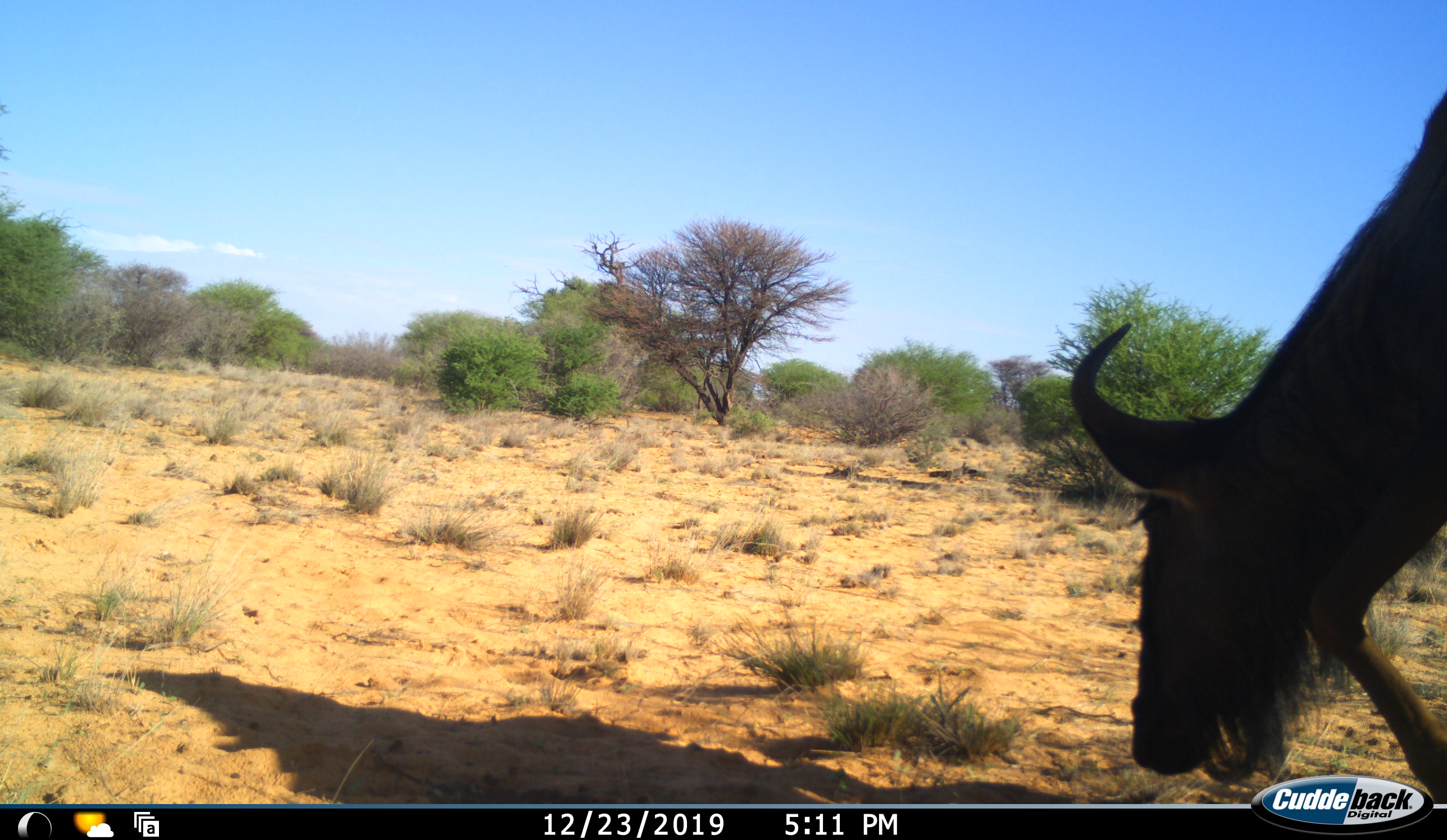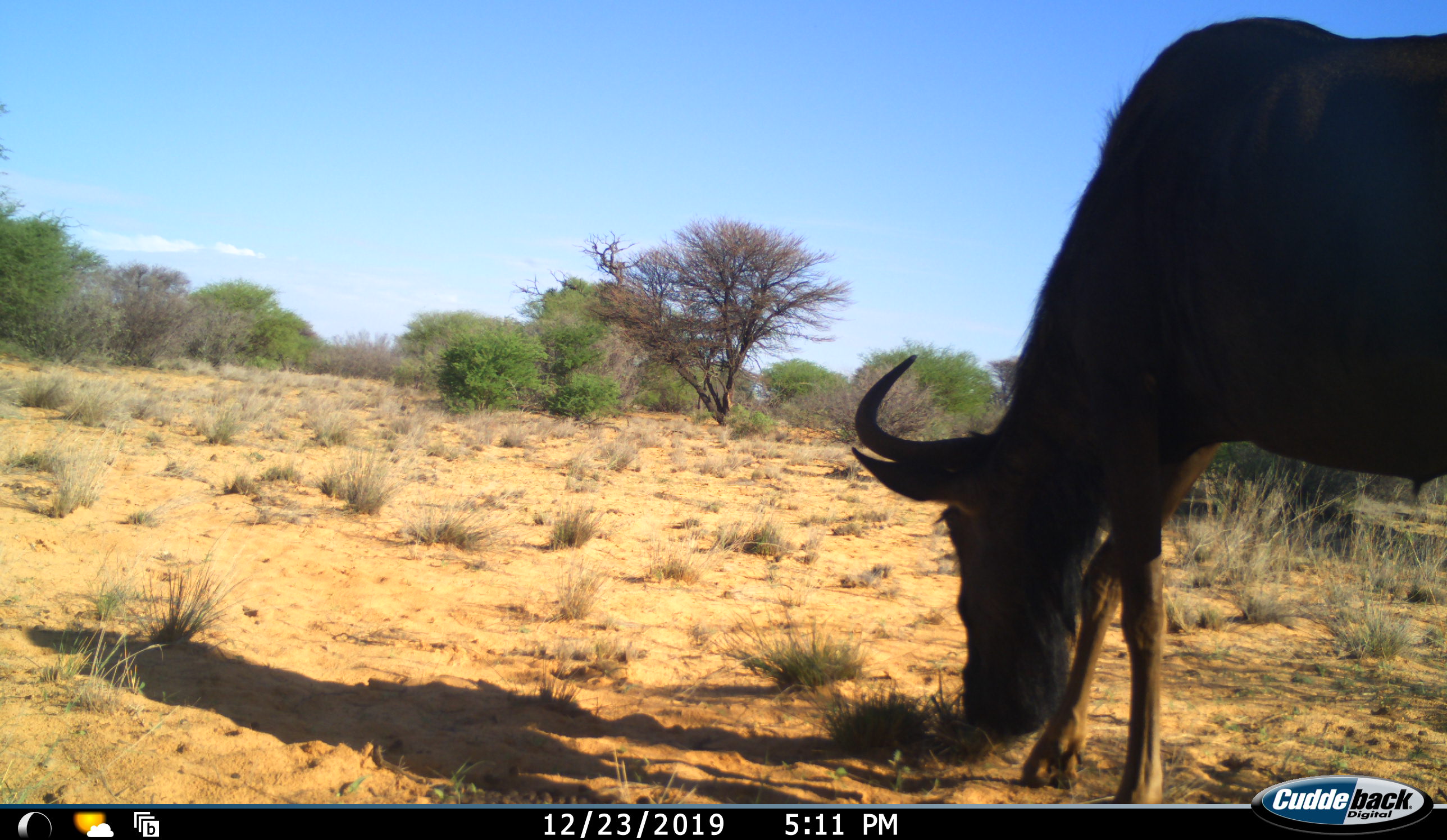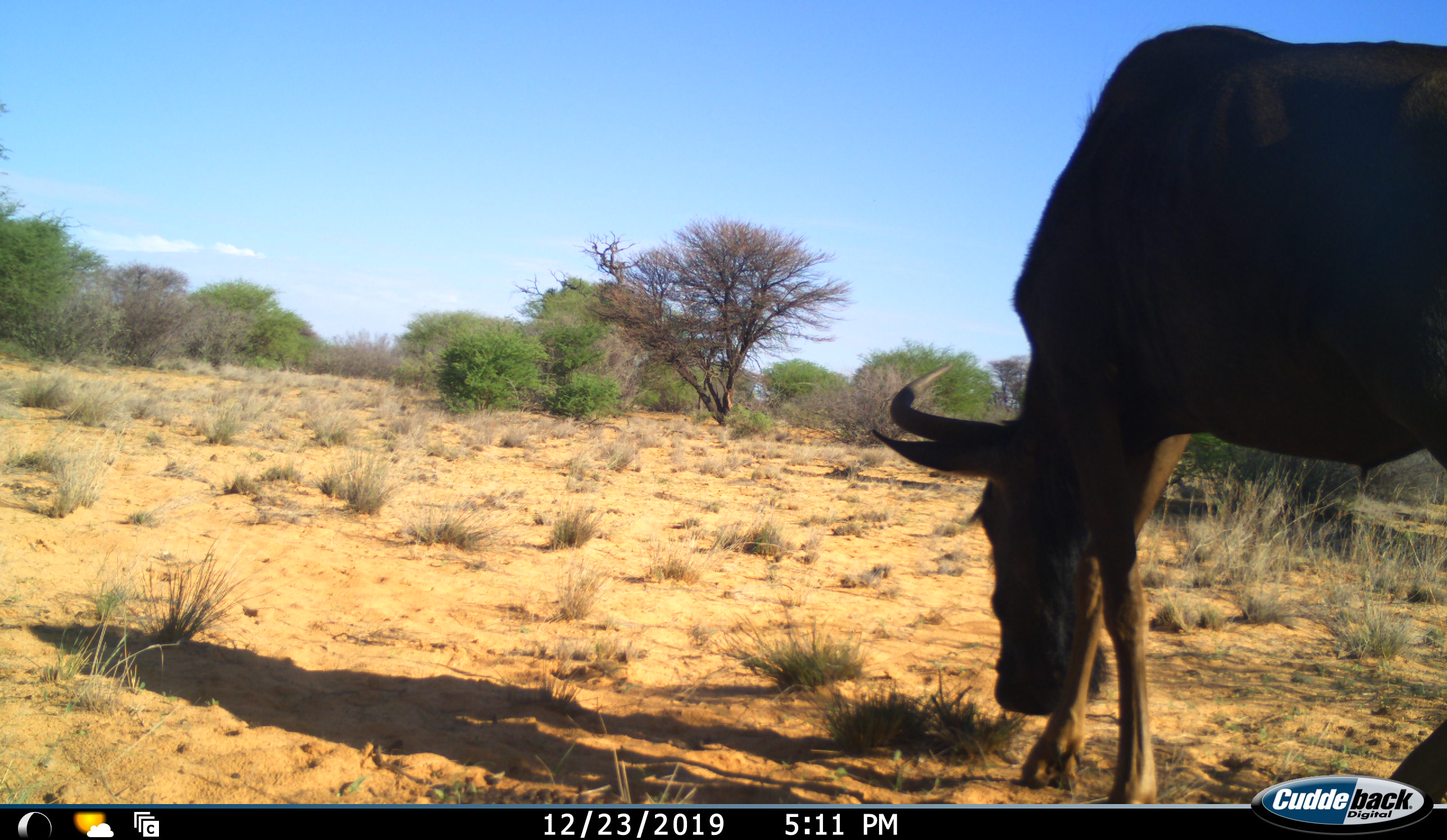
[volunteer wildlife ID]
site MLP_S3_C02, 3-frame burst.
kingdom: Animalia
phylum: Chordata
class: Mammalia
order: Artiodactyla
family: Bovidae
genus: Connochaetes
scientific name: Connochaetes taurinus taurinus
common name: blue wildebeest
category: wildebeestblue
Wildebeestblue (blue wildebeest) (Connochaetes taurinus taurinus), count 1. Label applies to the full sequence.